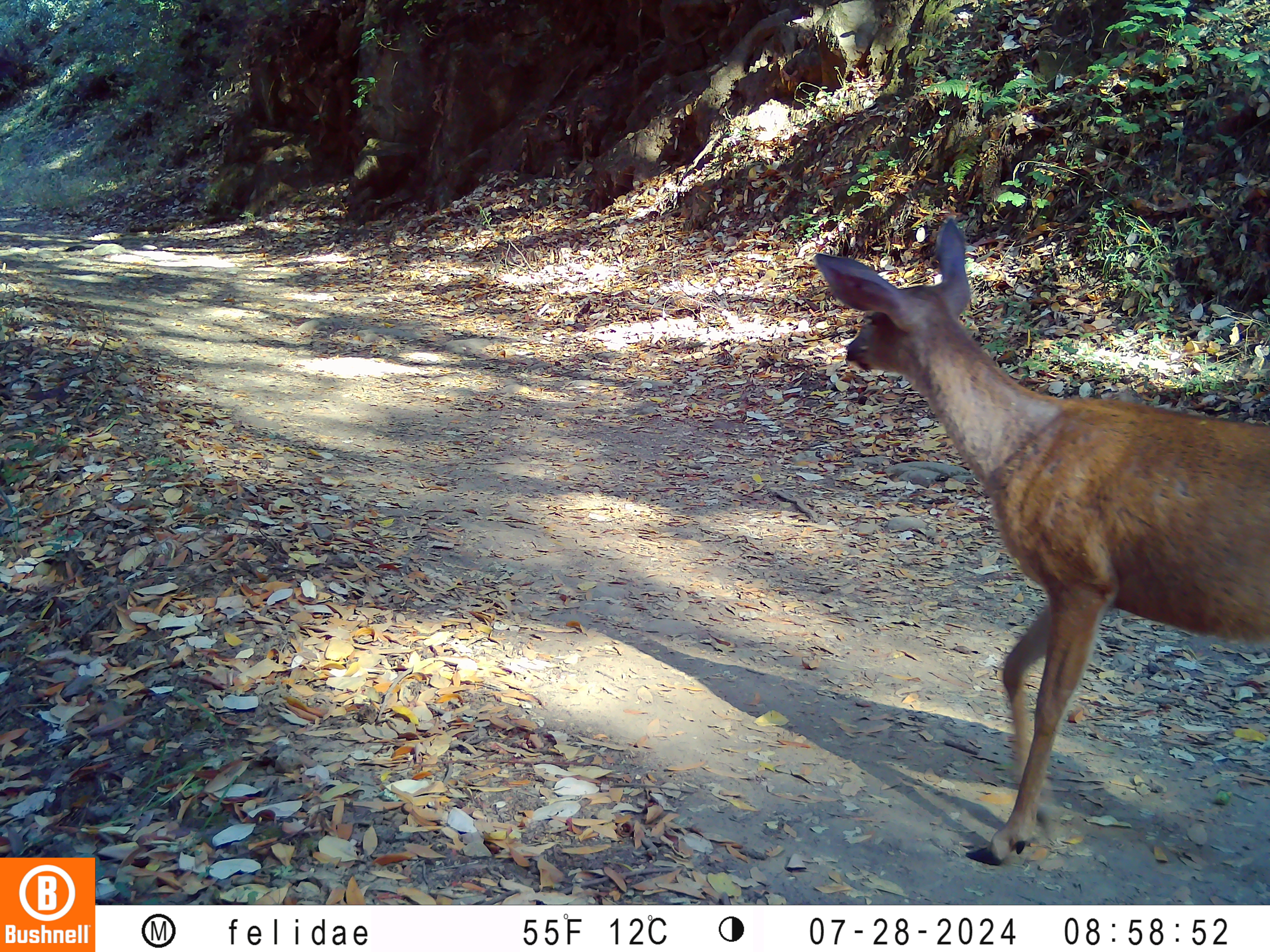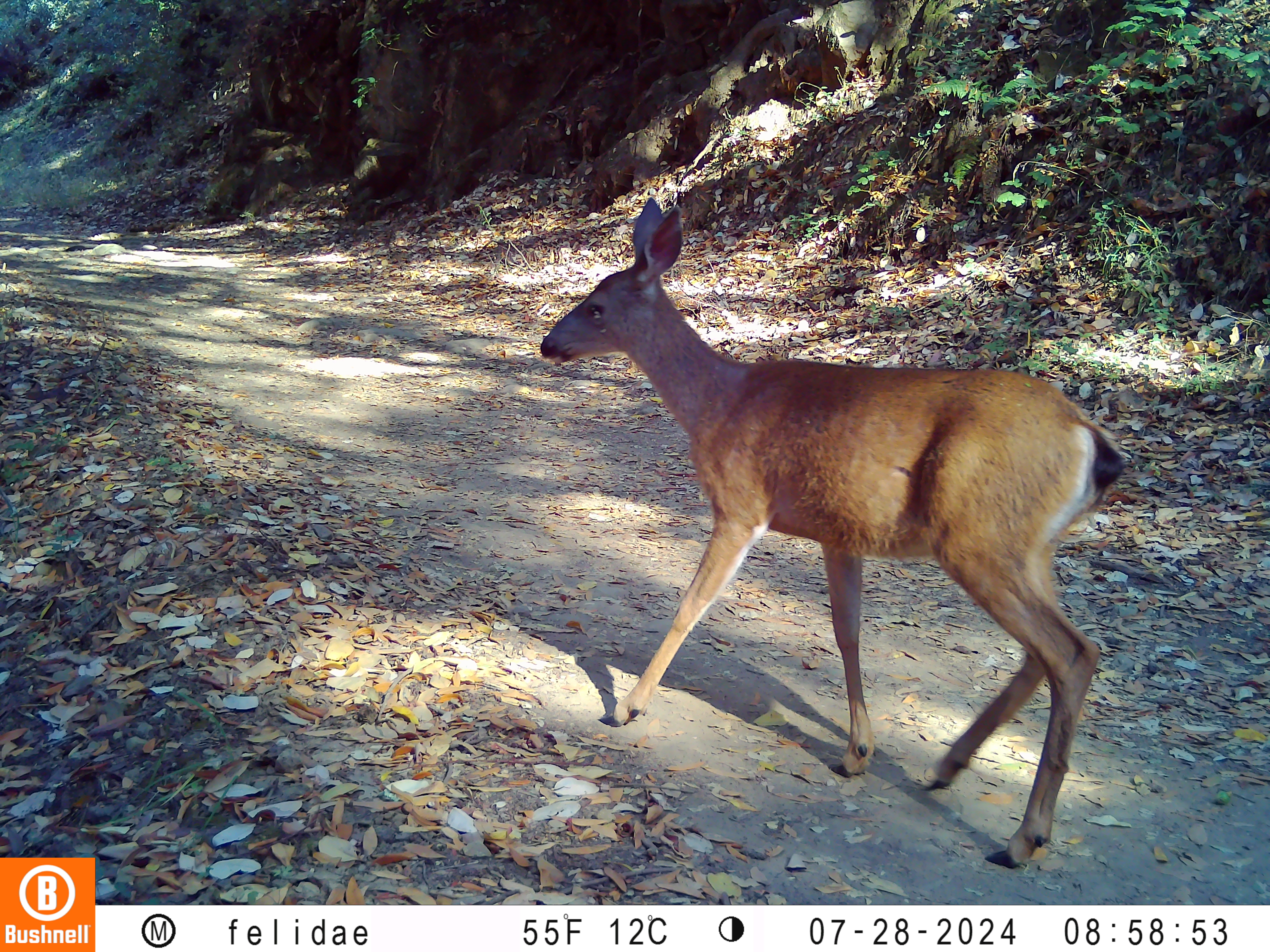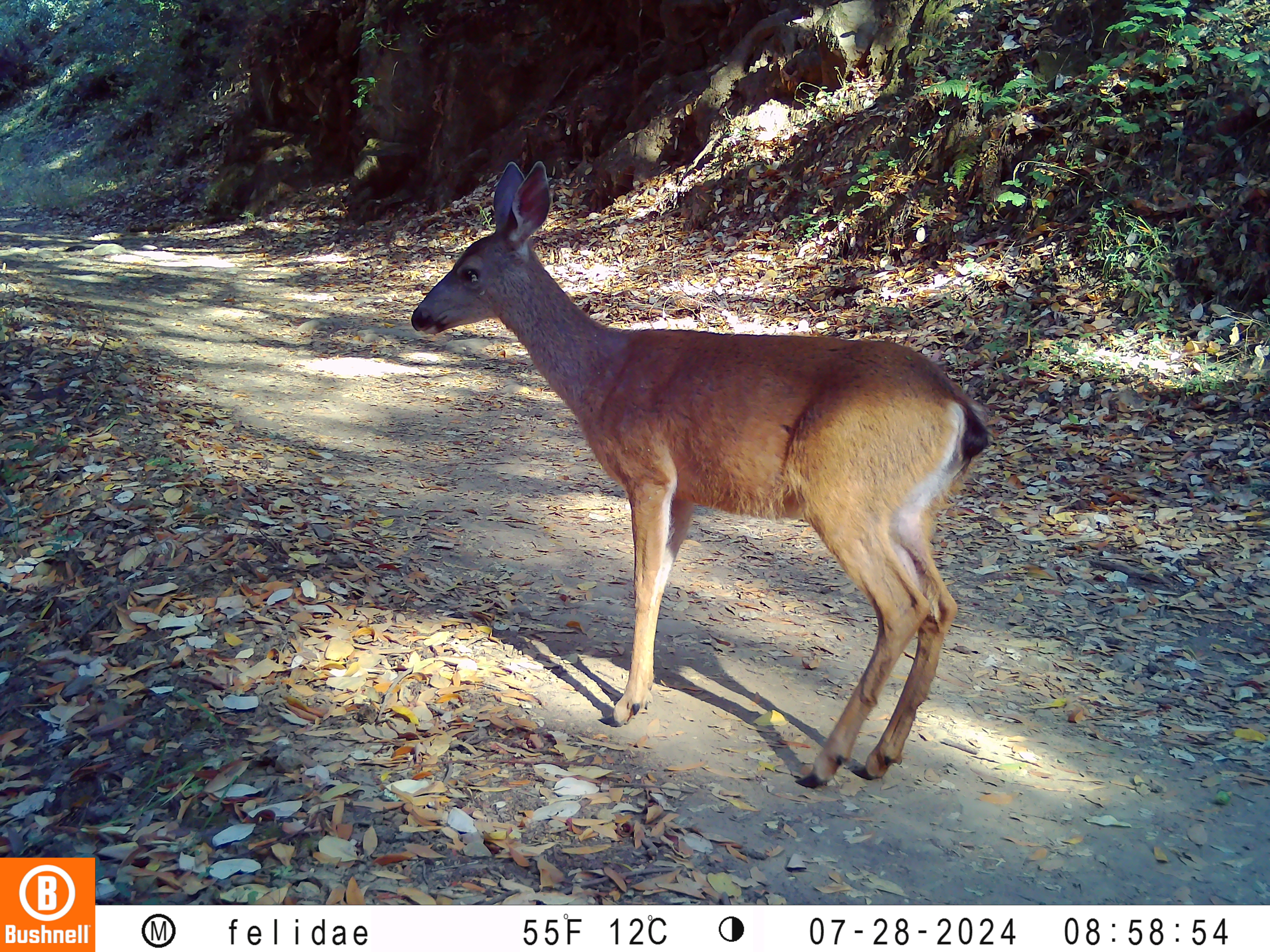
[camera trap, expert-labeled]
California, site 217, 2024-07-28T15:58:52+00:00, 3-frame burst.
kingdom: Animalia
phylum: Chordata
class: Mammalia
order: Artiodactyla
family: Cervidae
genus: Odocoileus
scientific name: Odocoileus hemionus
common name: mule deer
Mule deer (Odocoileus hemionus).